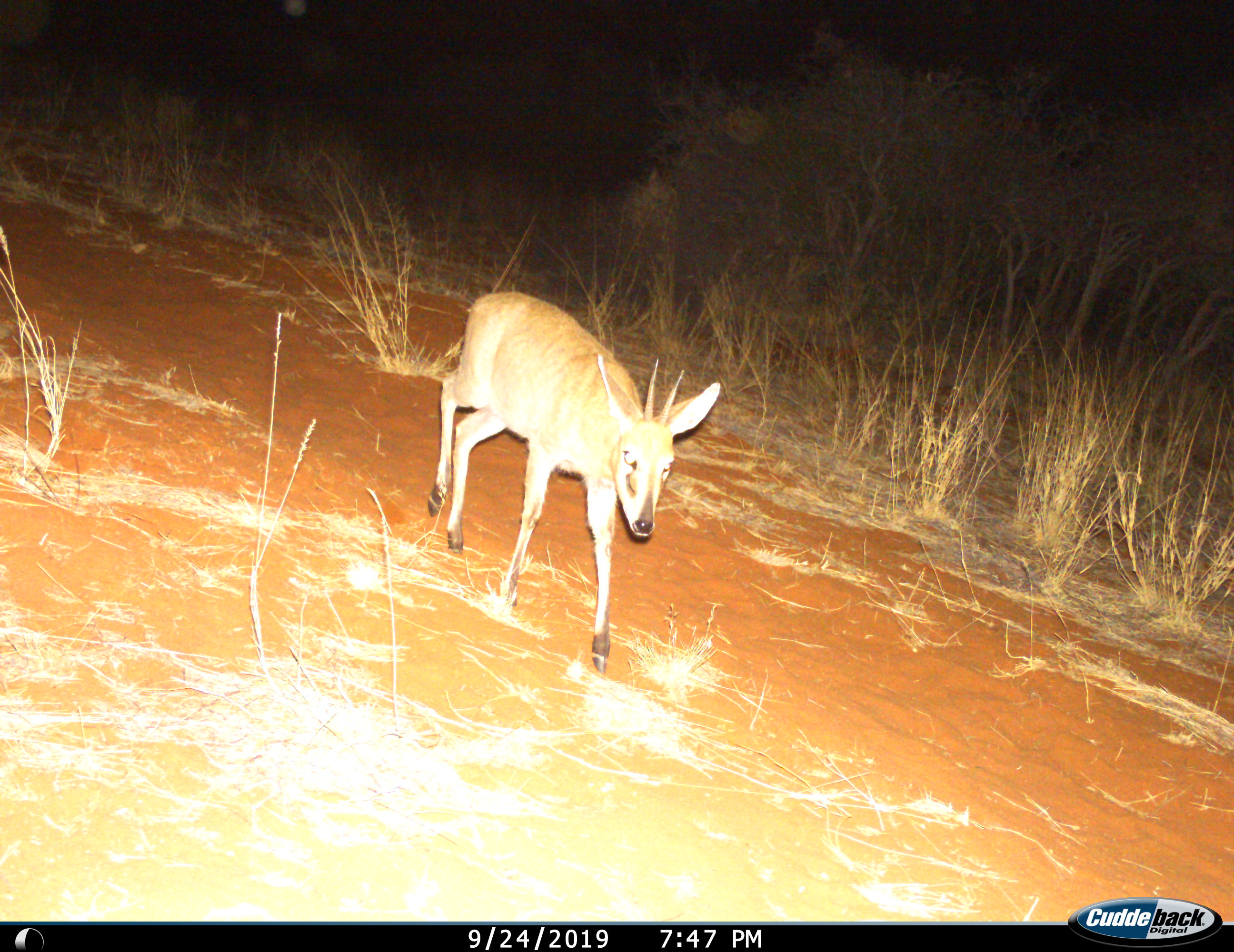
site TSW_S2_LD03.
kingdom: Animalia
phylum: Chordata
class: Mammalia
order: Artiodactyla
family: Bovidae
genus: Sylvicapra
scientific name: Sylvicapra grimmia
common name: common duiker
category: duikercommongrey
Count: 1.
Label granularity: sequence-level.